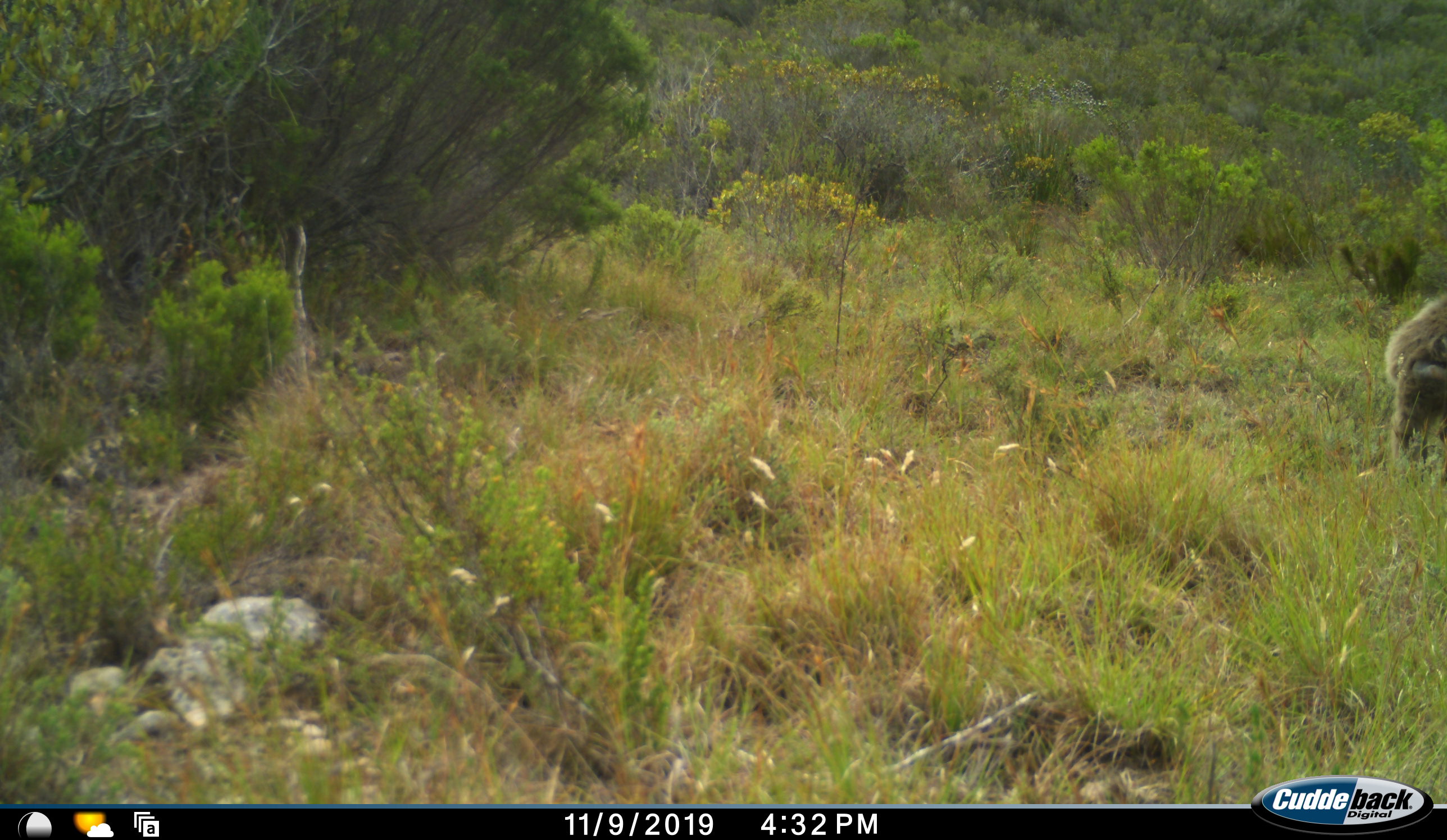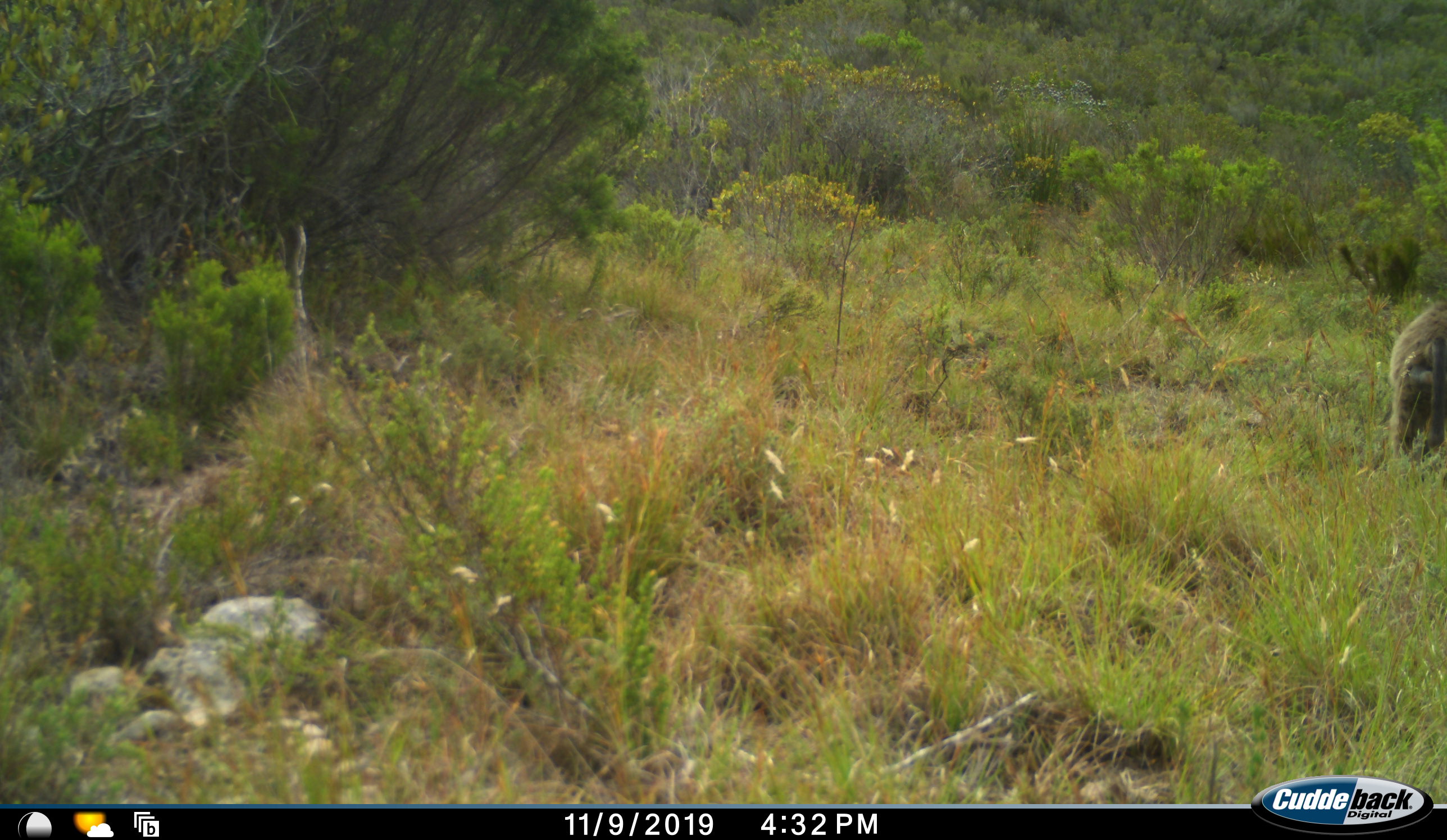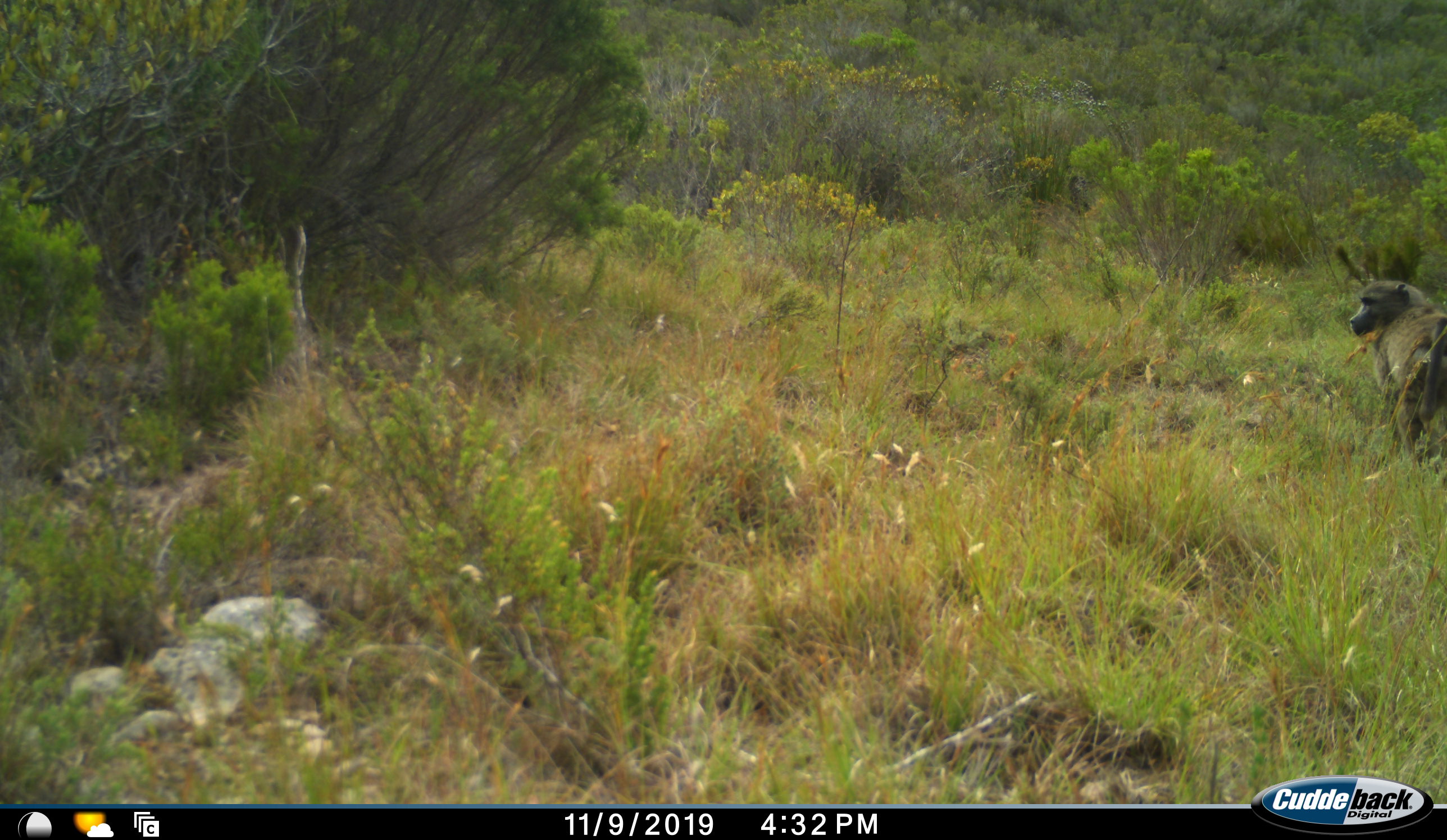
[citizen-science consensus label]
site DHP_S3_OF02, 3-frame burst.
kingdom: Animalia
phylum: Chordata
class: Mammalia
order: Primates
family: Cercopithecidae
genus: Papio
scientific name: Papio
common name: baboon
Baboon (Papio), count 1. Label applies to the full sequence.